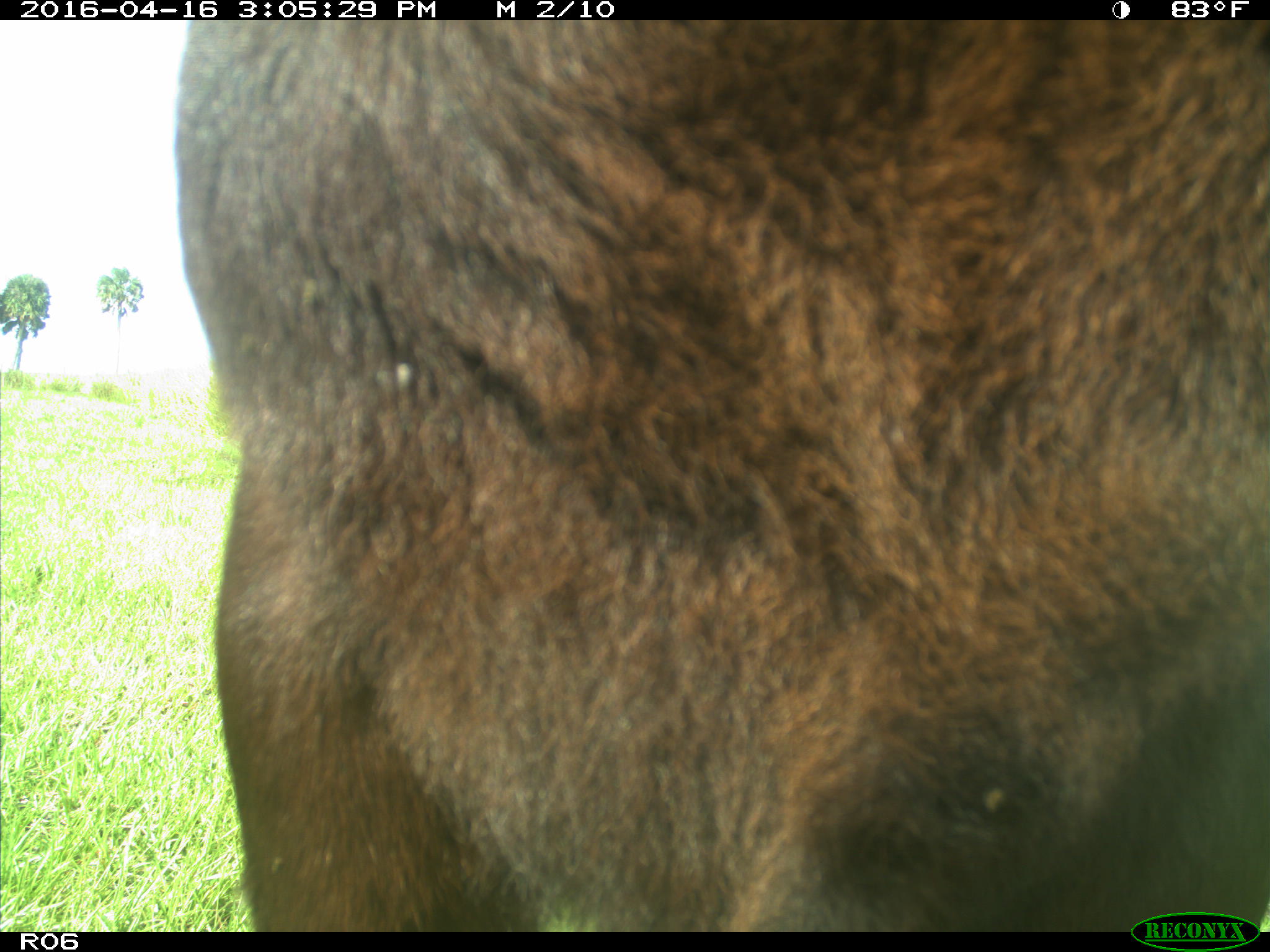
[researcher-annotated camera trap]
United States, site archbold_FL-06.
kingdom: Animalia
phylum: Chordata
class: Mammalia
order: Artiodactyla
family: Bovidae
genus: Bos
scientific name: Bos taurus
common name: domestic cow